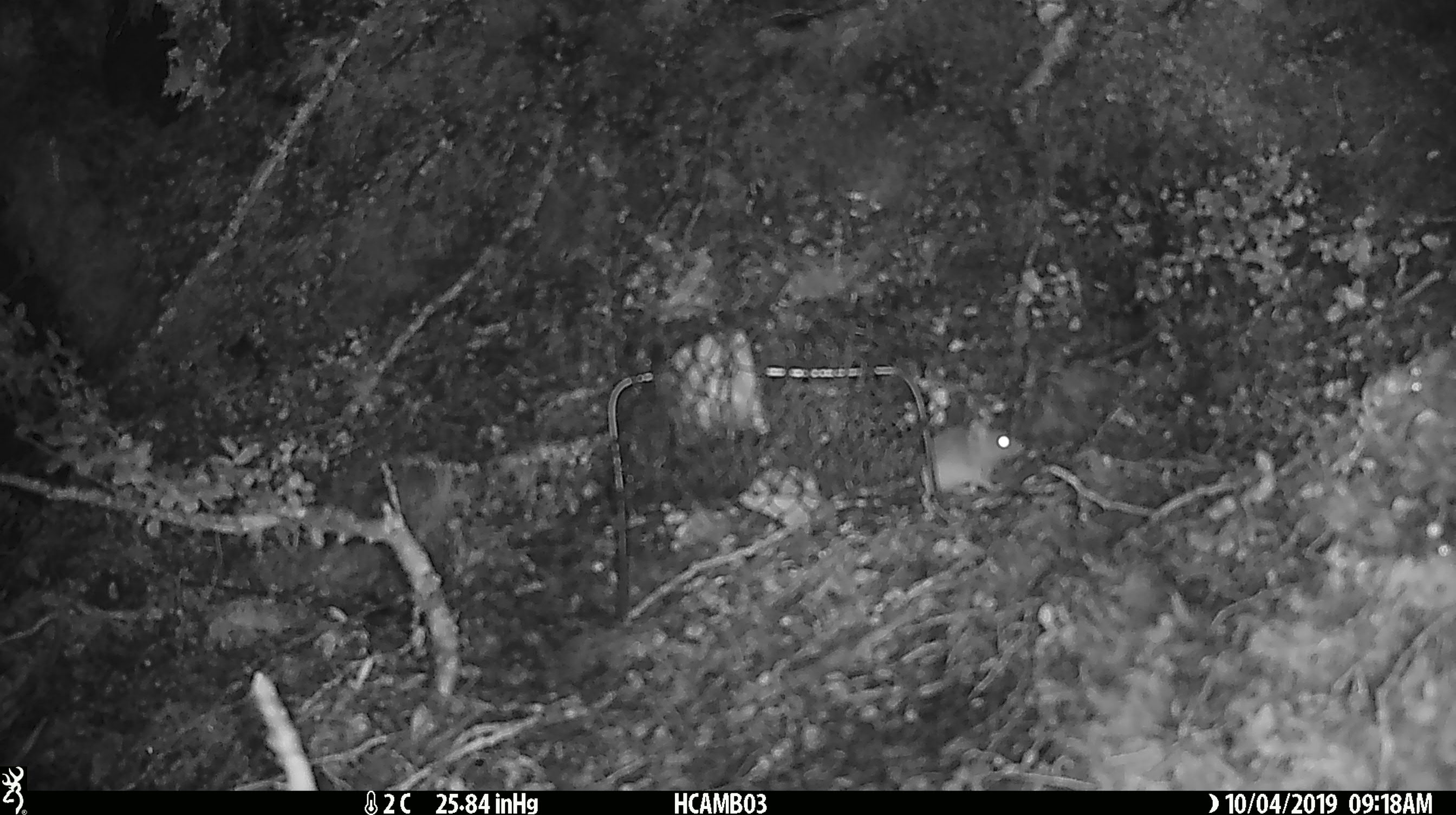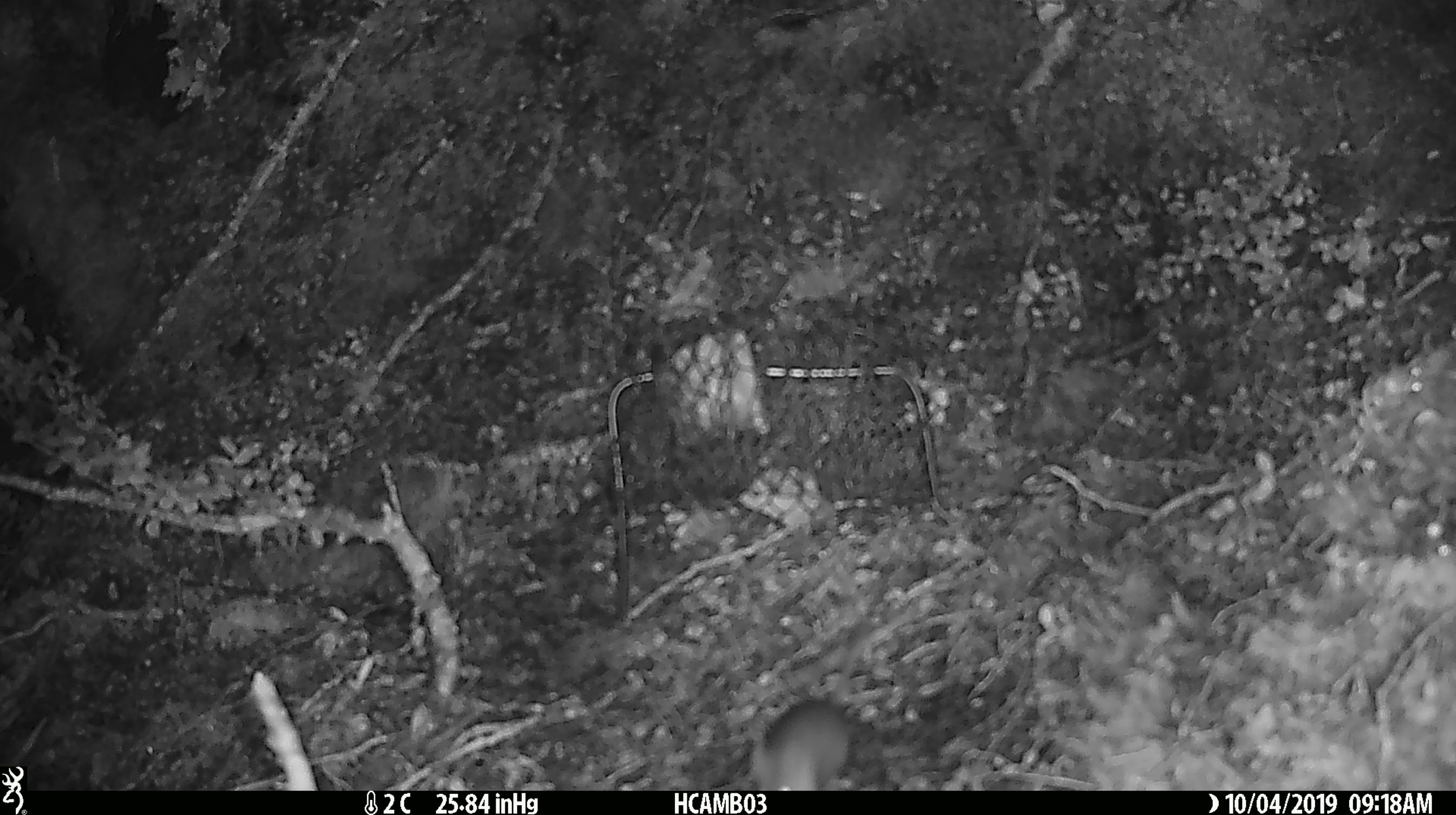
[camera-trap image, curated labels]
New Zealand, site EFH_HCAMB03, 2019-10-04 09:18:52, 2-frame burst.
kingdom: Animalia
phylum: Chordata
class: Mammalia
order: Rodentia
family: Muridae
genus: Mus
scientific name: Mus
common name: mouse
Mouse (Mus).